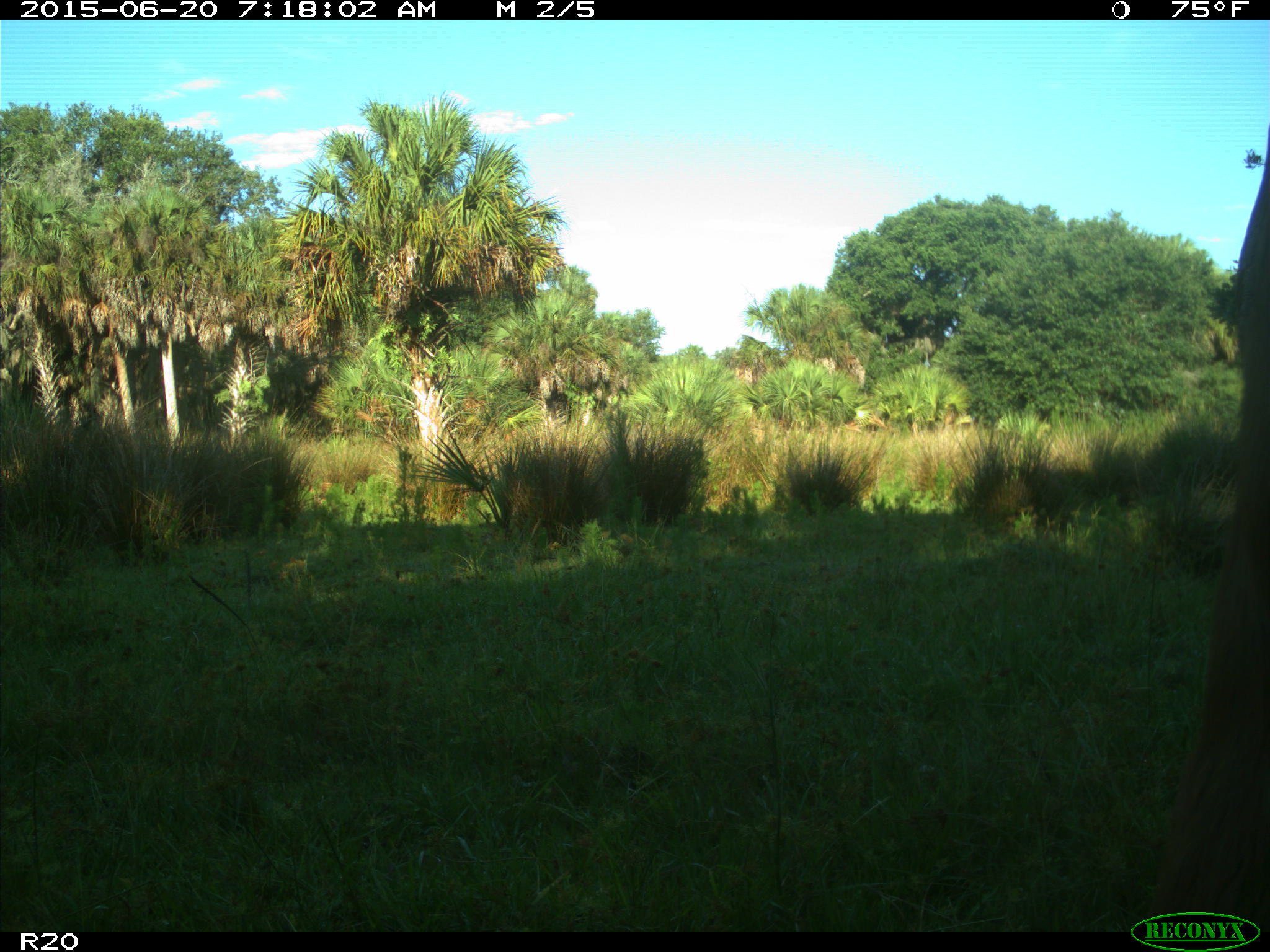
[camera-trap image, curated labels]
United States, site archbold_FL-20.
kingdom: Animalia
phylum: Chordata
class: Mammalia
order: Artiodactyla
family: Bovidae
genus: Bos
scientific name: Bos taurus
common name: domestic cow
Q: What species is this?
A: Bos taurus (domestic cow).